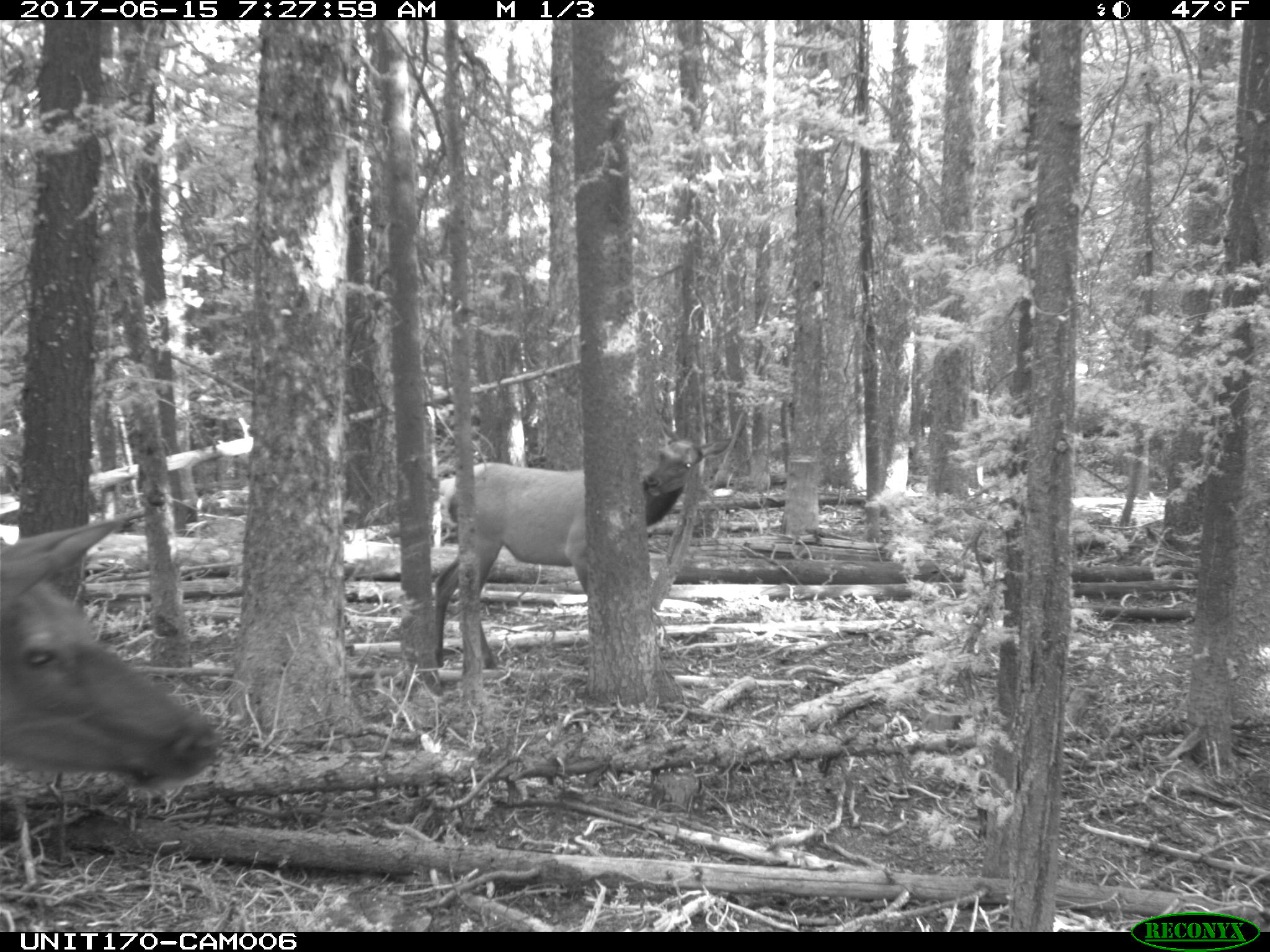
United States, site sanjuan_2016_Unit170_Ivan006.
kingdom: Animalia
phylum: Chordata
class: Mammalia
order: Artiodactyla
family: Cervidae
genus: Cervus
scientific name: Cervus elaphus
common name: red deer